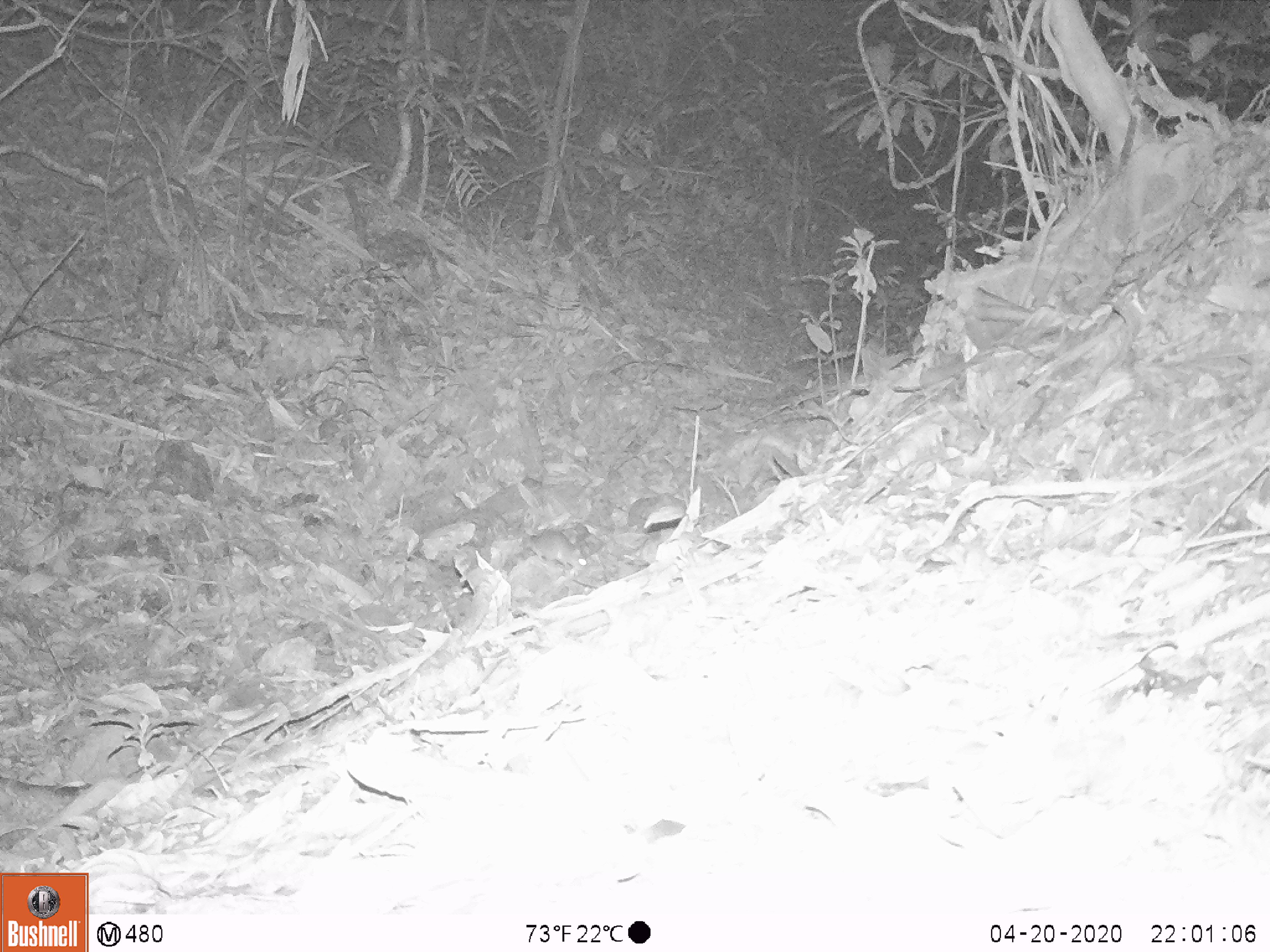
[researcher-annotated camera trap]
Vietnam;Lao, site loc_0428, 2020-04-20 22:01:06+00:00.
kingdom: Animalia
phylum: Chordata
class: Mammalia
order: Rodentia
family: Muridae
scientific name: Muridae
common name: old-world mice and rats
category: unidentified murid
Unidentified murid (old-world mice and rats) (Muridae). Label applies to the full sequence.